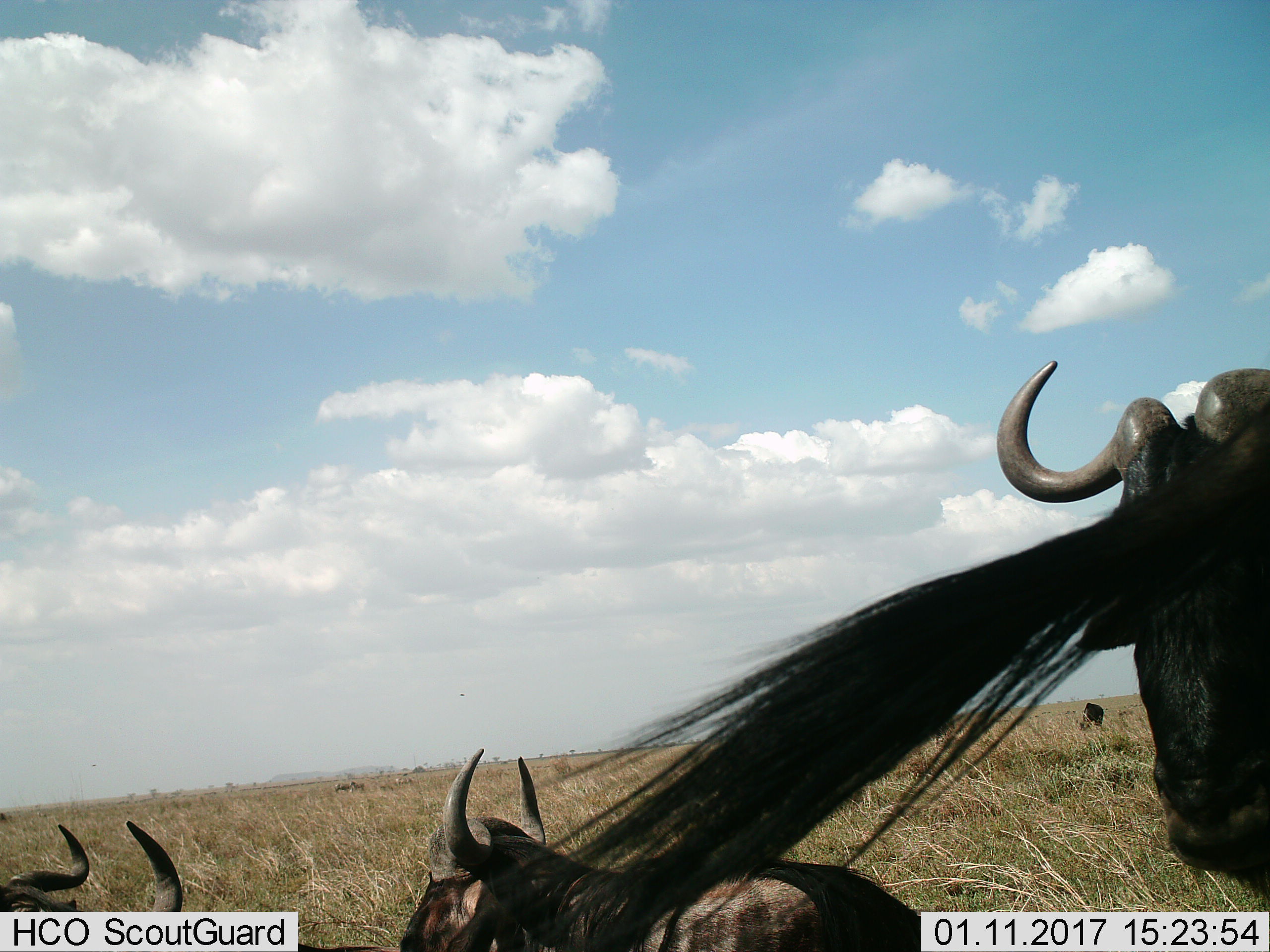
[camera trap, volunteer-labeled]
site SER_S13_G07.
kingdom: Animalia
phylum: Chordata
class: Mammalia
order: Artiodactyla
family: Bovidae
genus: Connochaetes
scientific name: Connochaetes taurinus taurinus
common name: blue wildebeest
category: wildebeestblue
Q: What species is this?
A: Wildebeestblue (blue wildebeest) (Connochaetes taurinus taurinus).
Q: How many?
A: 5.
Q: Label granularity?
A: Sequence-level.